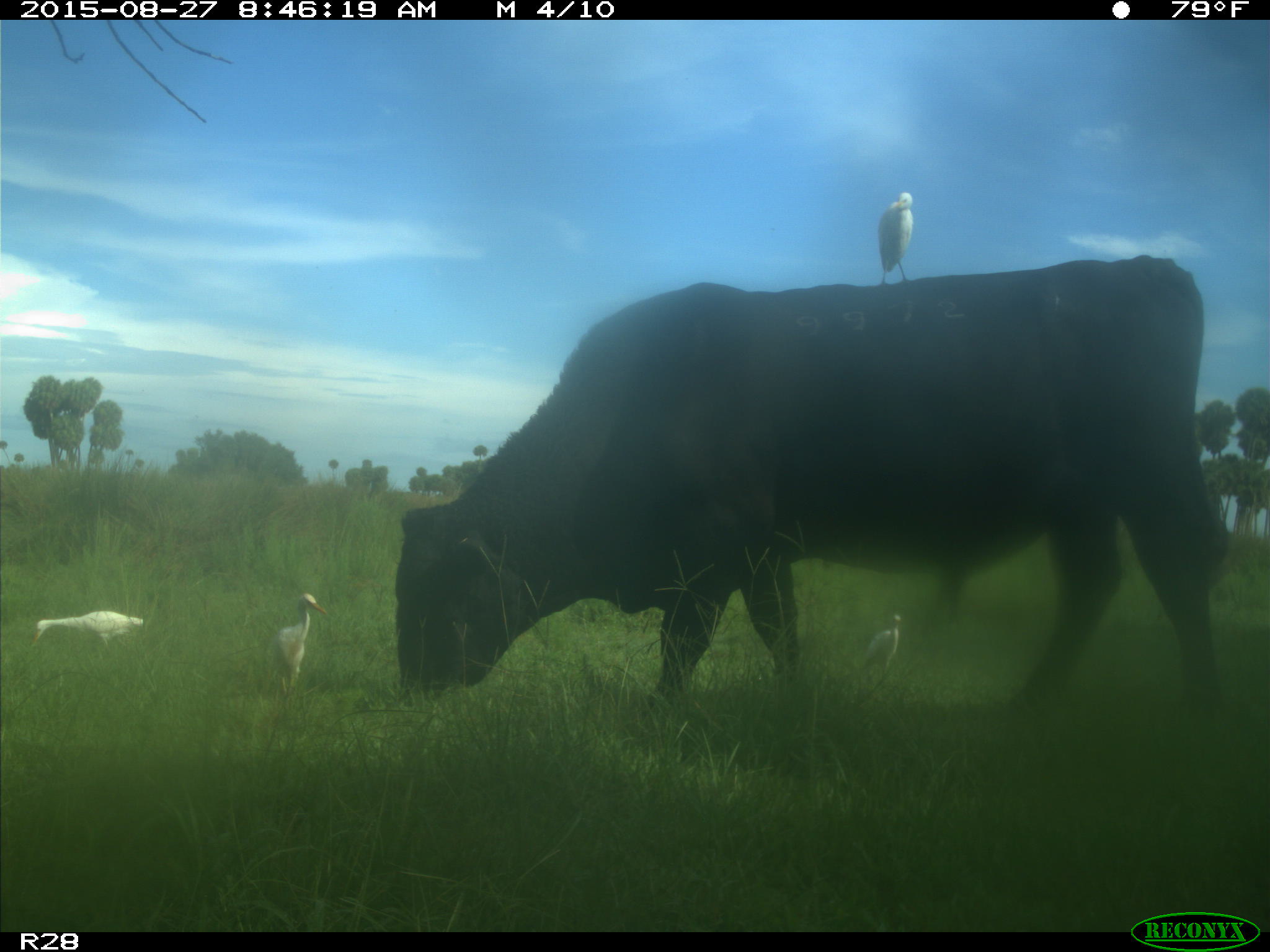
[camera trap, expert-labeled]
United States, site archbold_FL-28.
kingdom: Animalia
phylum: Chordata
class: Mammalia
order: Artiodactyla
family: Bovidae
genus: Bos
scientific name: Bos taurus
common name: domestic cow